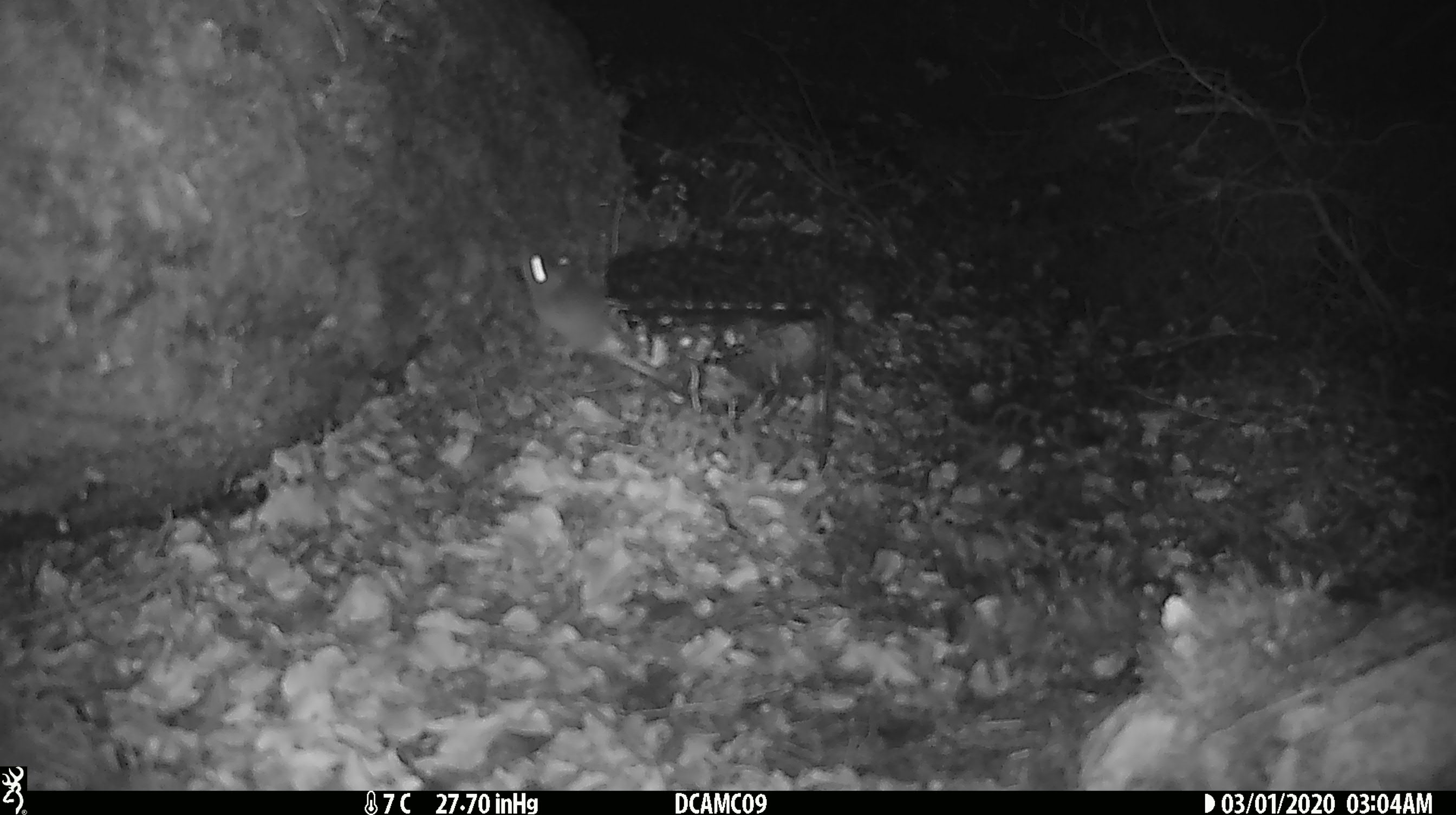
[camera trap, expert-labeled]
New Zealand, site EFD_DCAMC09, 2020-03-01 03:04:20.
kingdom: Animalia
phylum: Chordata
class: Mammalia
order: Rodentia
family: Muridae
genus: Mus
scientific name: Mus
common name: mouse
Mouse (Mus).